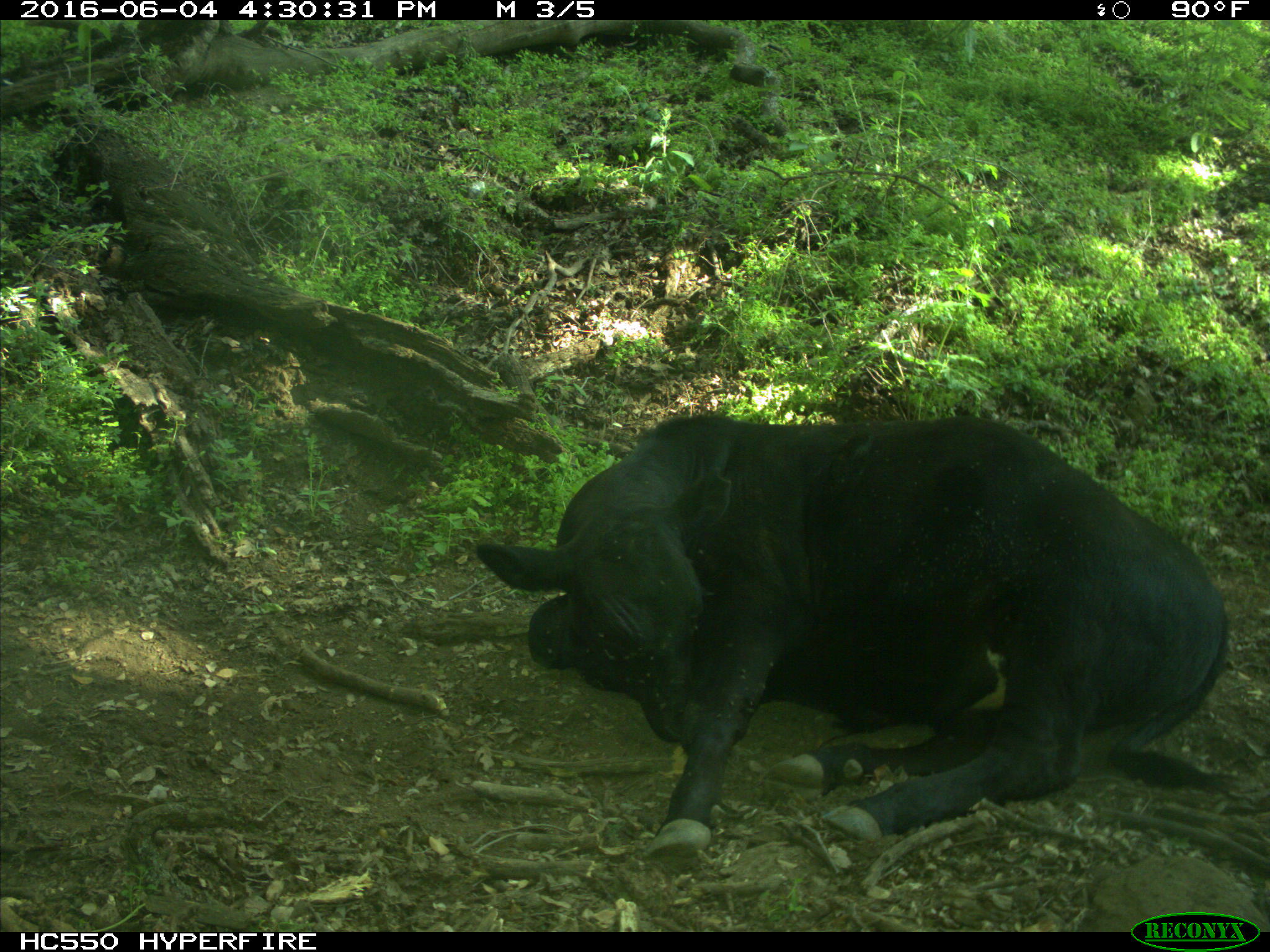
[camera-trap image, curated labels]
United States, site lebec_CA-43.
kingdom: Animalia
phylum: Chordata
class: Mammalia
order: Artiodactyla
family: Bovidae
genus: Bos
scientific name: Bos taurus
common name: domestic cow